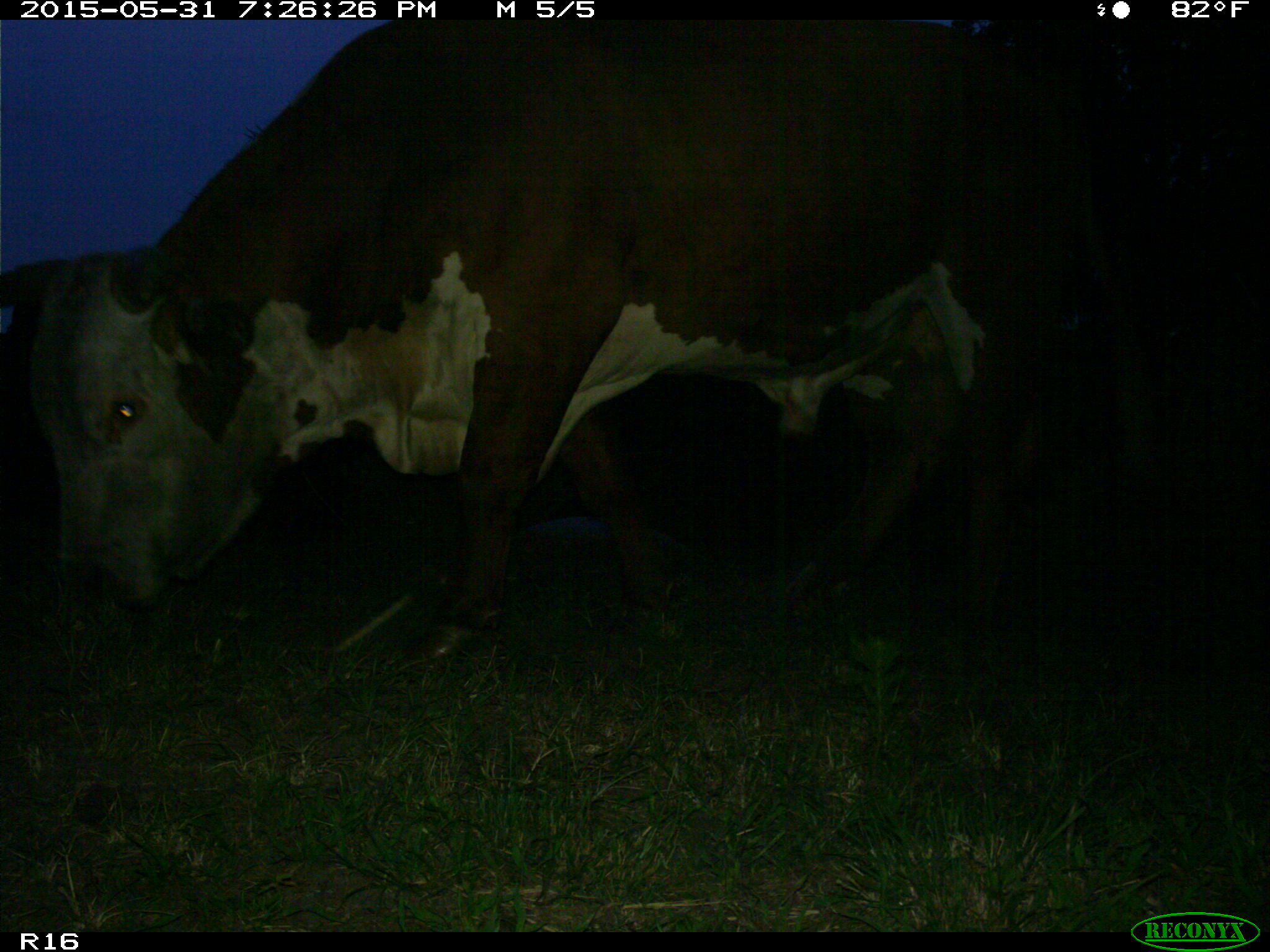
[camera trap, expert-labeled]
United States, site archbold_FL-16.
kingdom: Animalia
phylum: Chordata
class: Mammalia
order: Artiodactyla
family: Bovidae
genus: Bos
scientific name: Bos taurus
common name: domestic cow